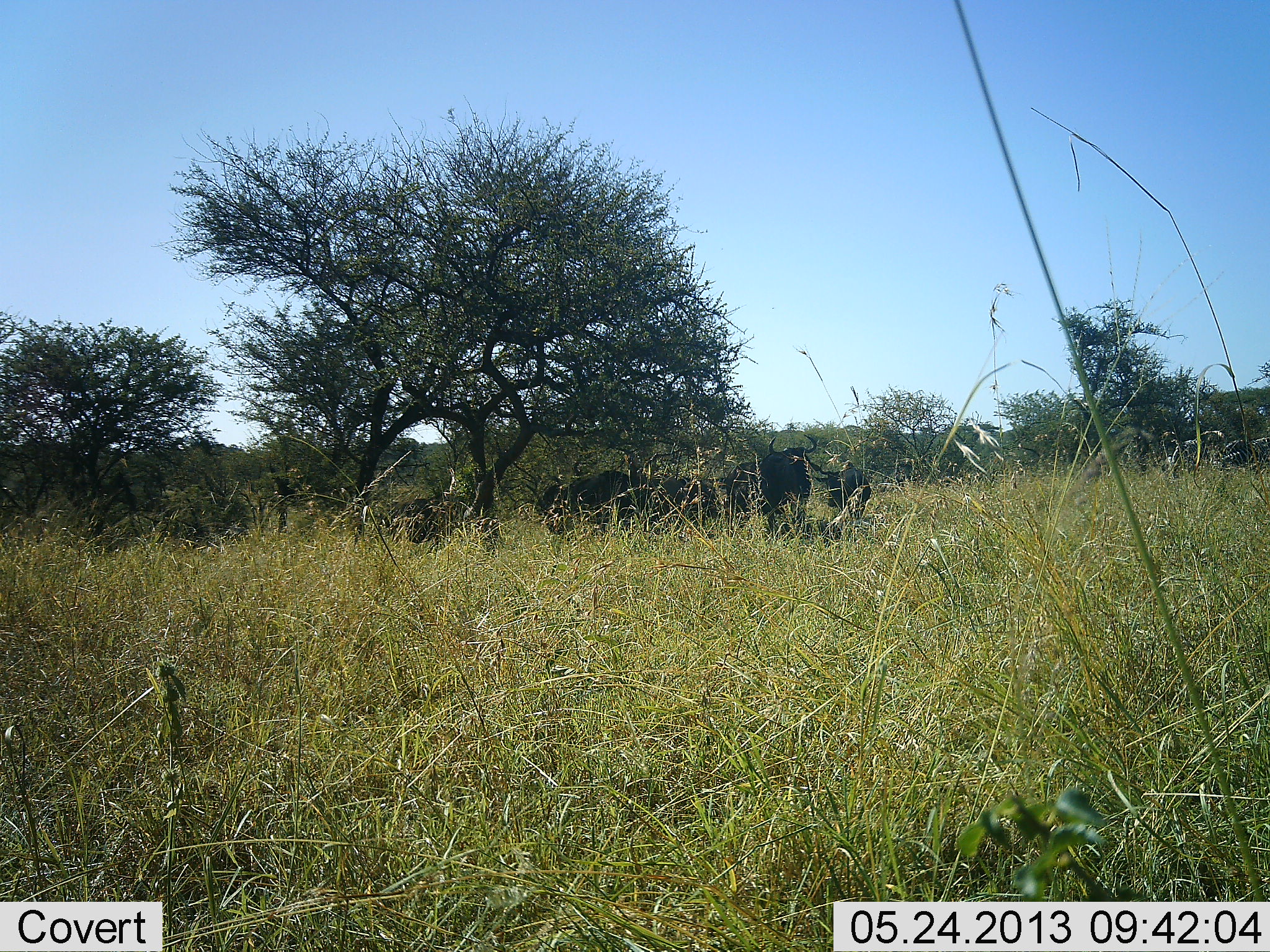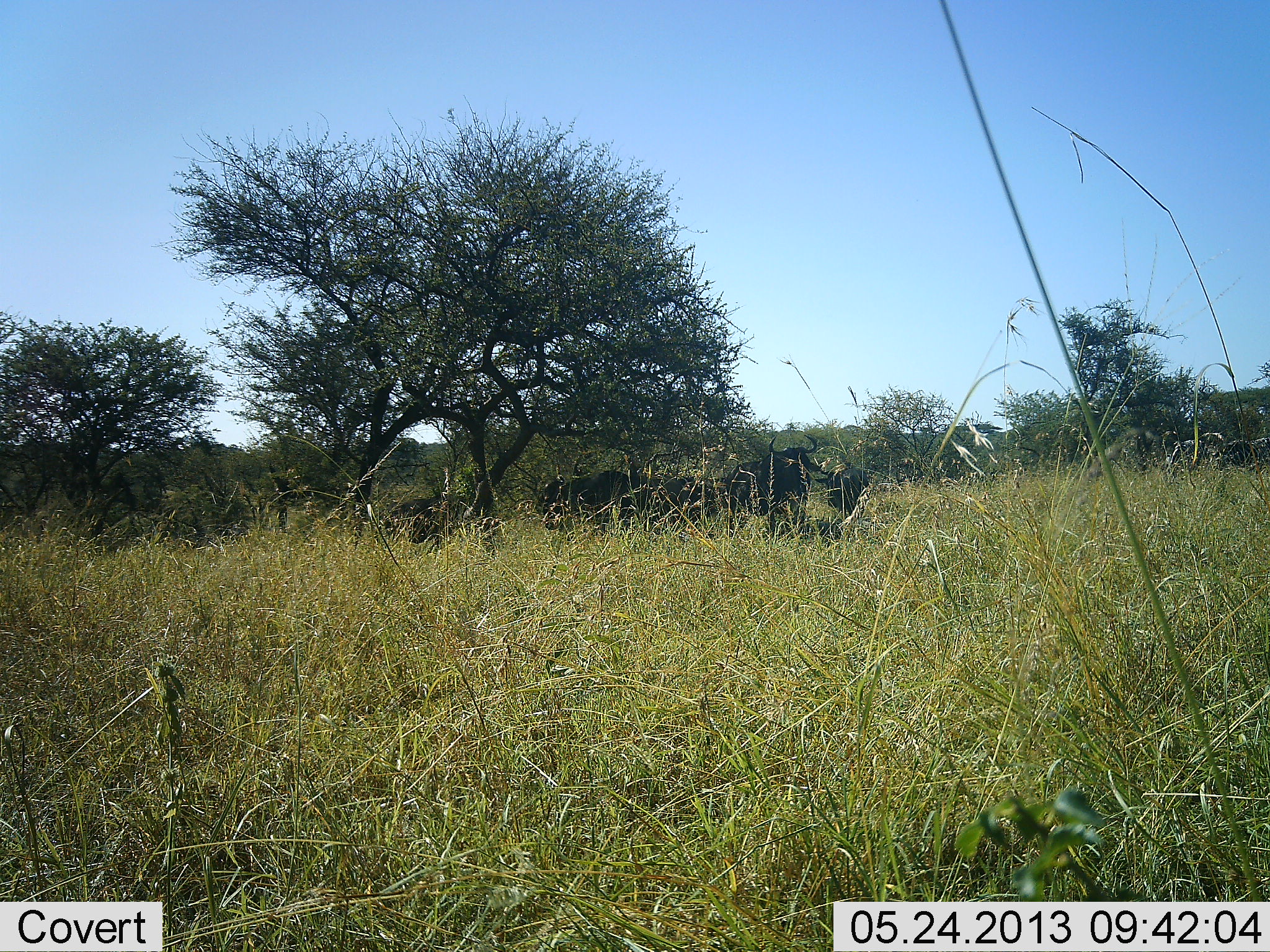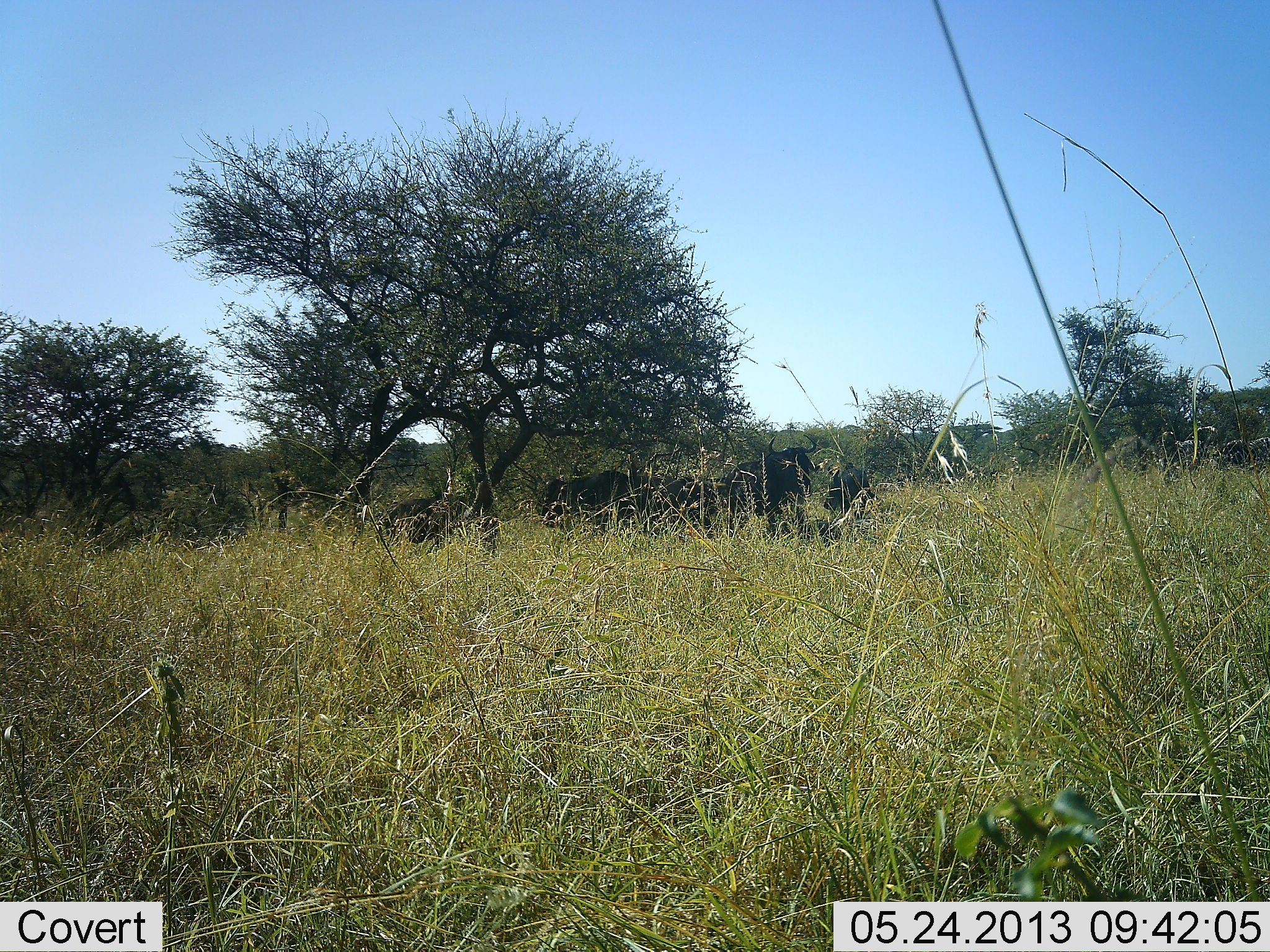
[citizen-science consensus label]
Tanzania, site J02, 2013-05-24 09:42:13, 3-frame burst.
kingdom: Animalia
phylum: Chordata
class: Mammalia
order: Artiodactyla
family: Bovidae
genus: Connochaetes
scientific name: Connochaetes taurinus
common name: blue wildebeest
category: wildebeest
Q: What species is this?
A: Wildebeest (blue wildebeest) (Connochaetes taurinus).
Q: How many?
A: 4.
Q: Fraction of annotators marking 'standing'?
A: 65%.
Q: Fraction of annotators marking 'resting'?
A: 57%.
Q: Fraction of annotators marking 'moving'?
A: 4%.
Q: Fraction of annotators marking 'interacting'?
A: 4%.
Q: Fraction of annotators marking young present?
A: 0%.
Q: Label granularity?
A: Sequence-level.